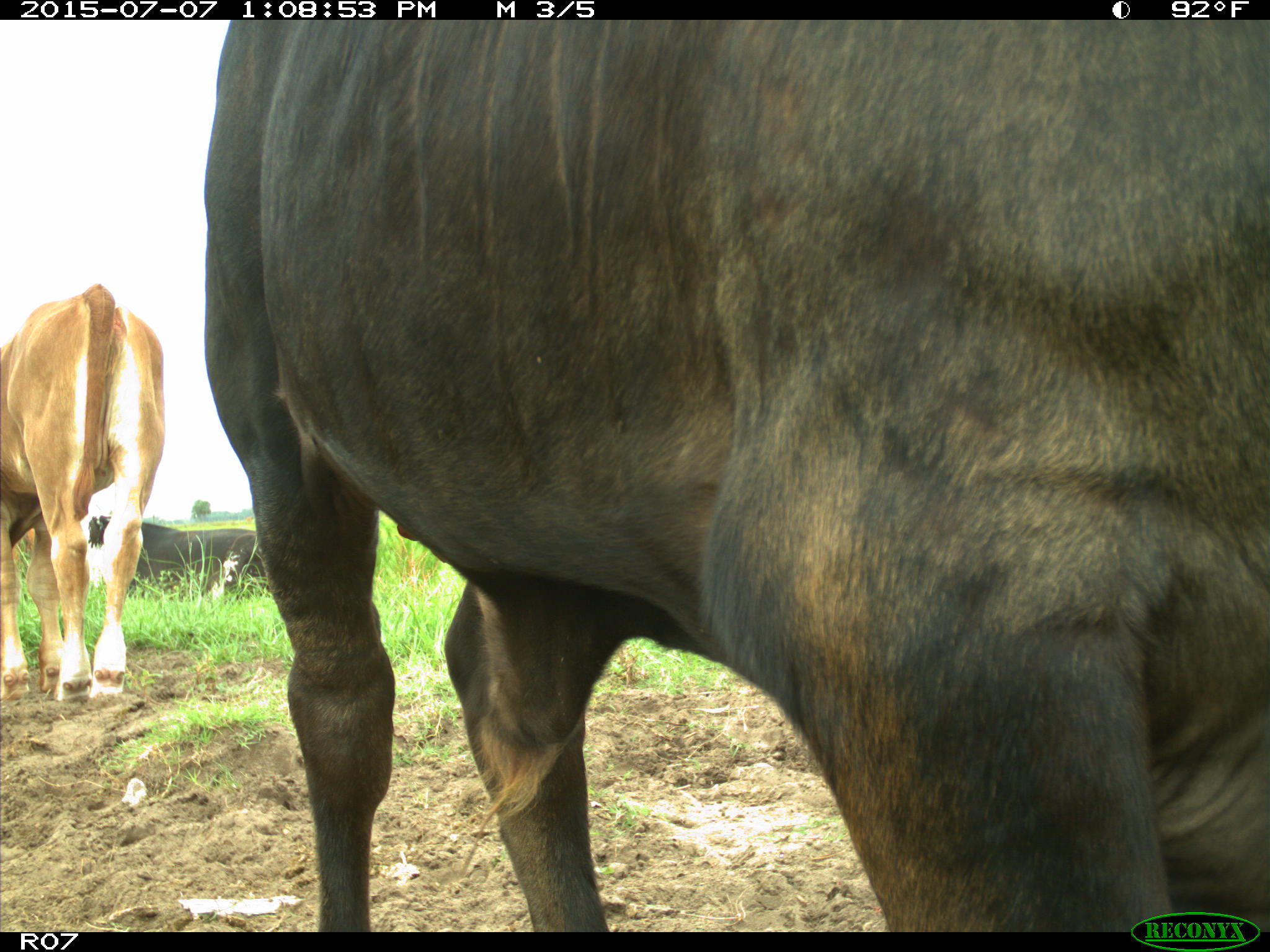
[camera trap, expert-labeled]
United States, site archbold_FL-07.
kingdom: Animalia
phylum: Chordata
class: Mammalia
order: Artiodactyla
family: Bovidae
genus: Bos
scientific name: Bos taurus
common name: domestic cow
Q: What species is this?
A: Bos taurus (domestic cow).